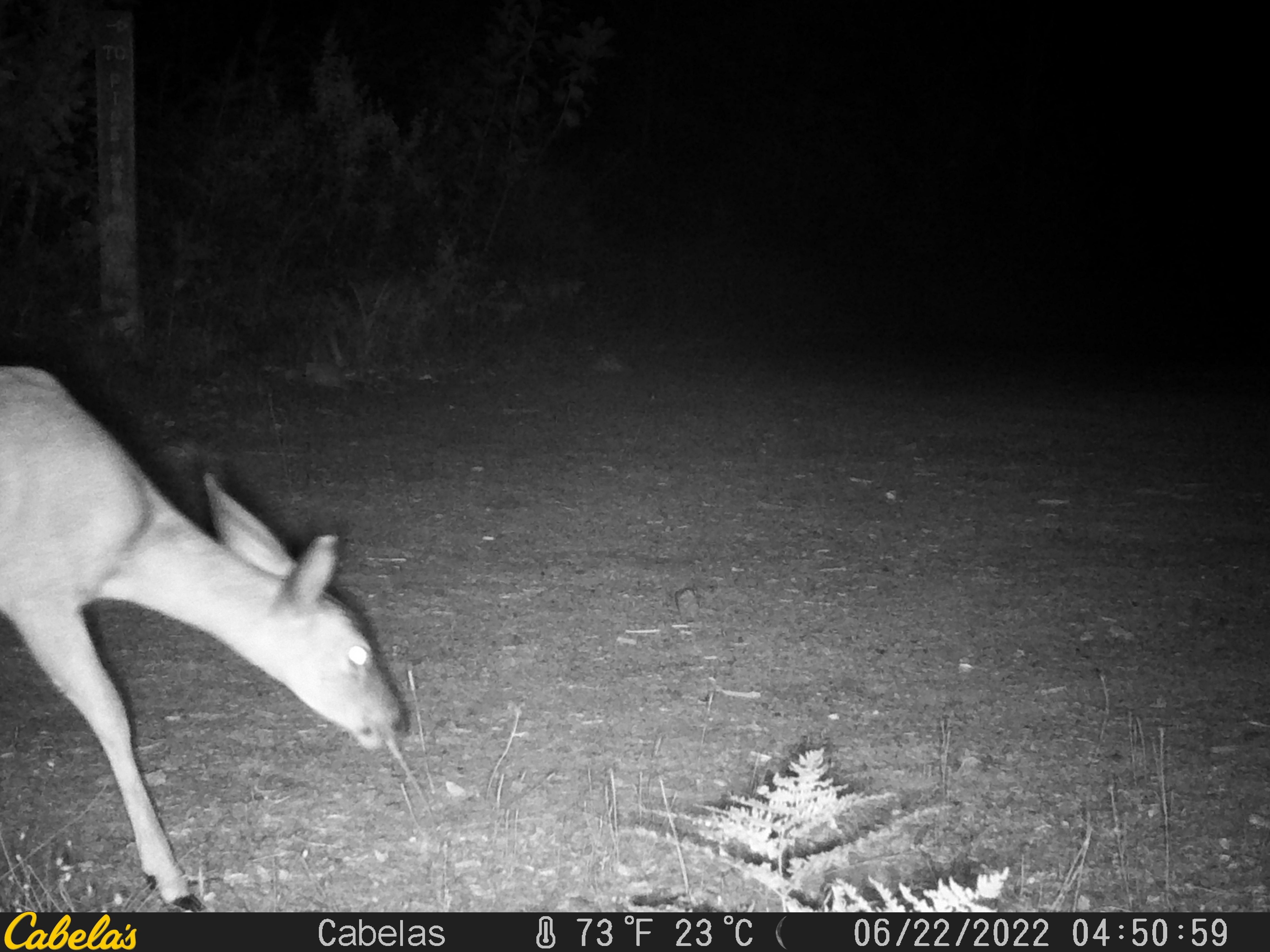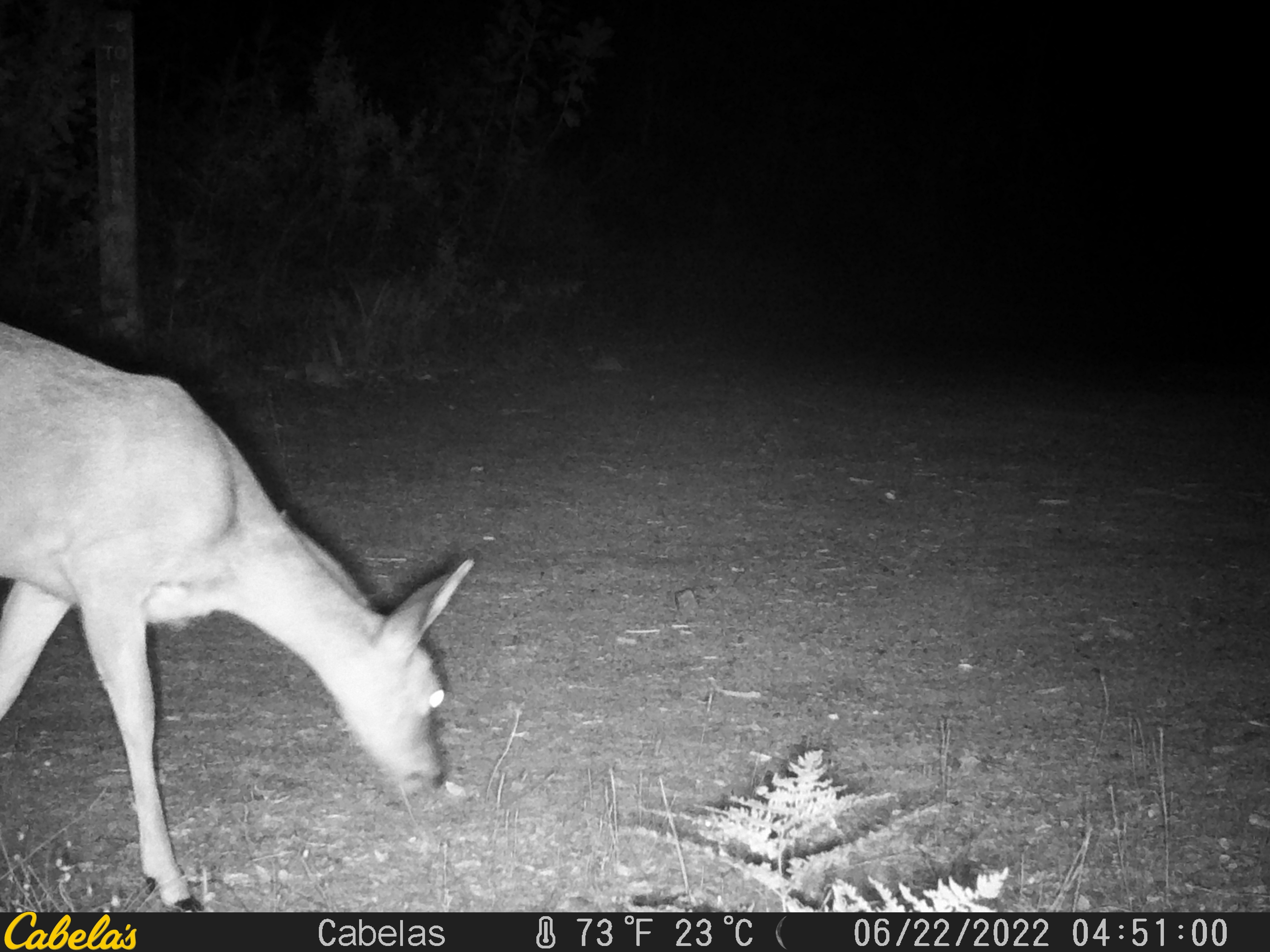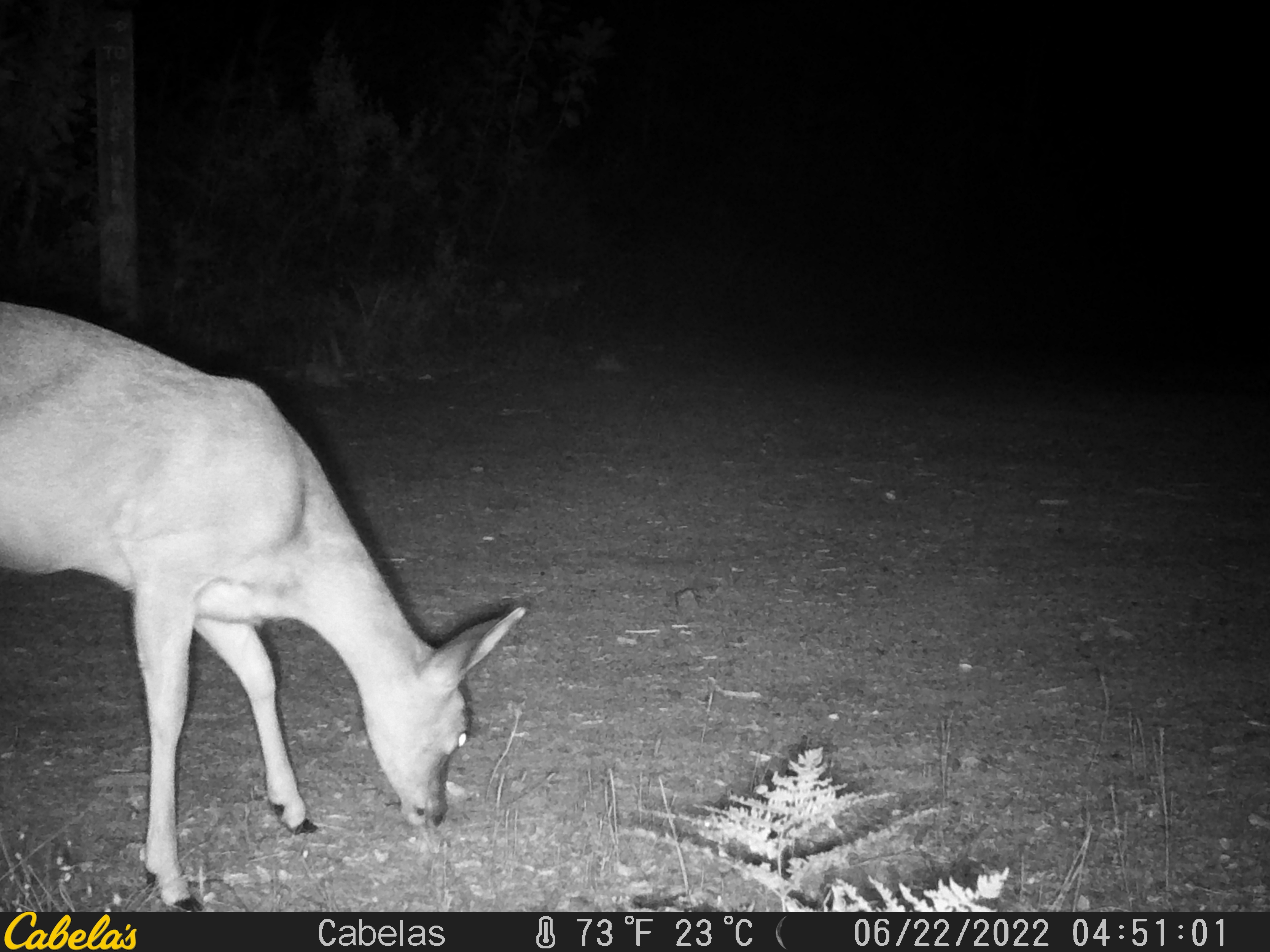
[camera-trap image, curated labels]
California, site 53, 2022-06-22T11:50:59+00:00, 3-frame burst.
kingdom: Animalia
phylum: Chordata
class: Mammalia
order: Artiodactyla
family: Cervidae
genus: Odocoileus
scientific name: Odocoileus hemionus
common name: mule deer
Mule deer (Odocoileus hemionus).